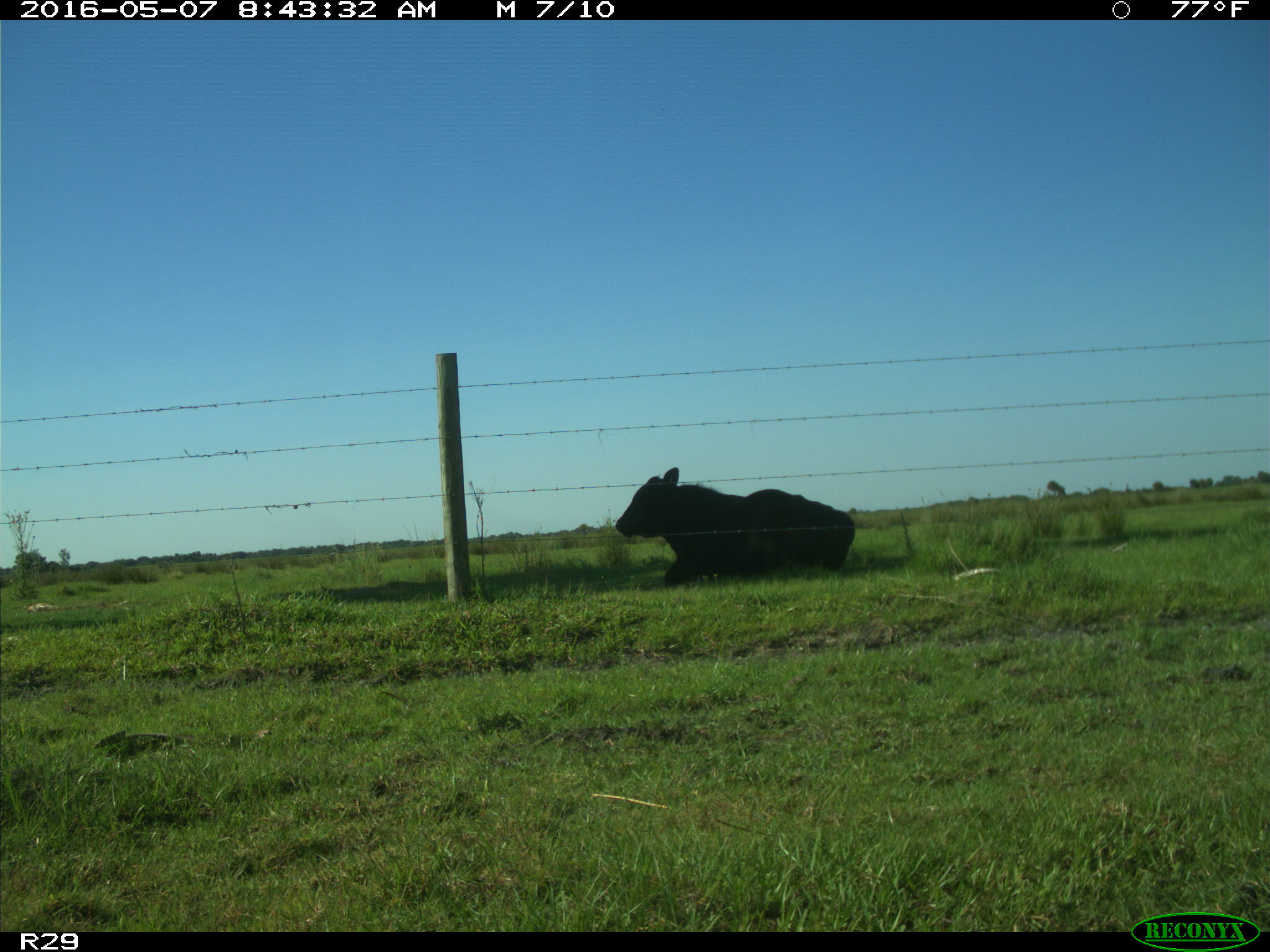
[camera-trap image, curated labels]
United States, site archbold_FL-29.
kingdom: Animalia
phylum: Chordata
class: Mammalia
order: Artiodactyla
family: Bovidae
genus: Bos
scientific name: Bos taurus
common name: domestic cow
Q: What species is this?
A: Bos taurus (domestic cow).